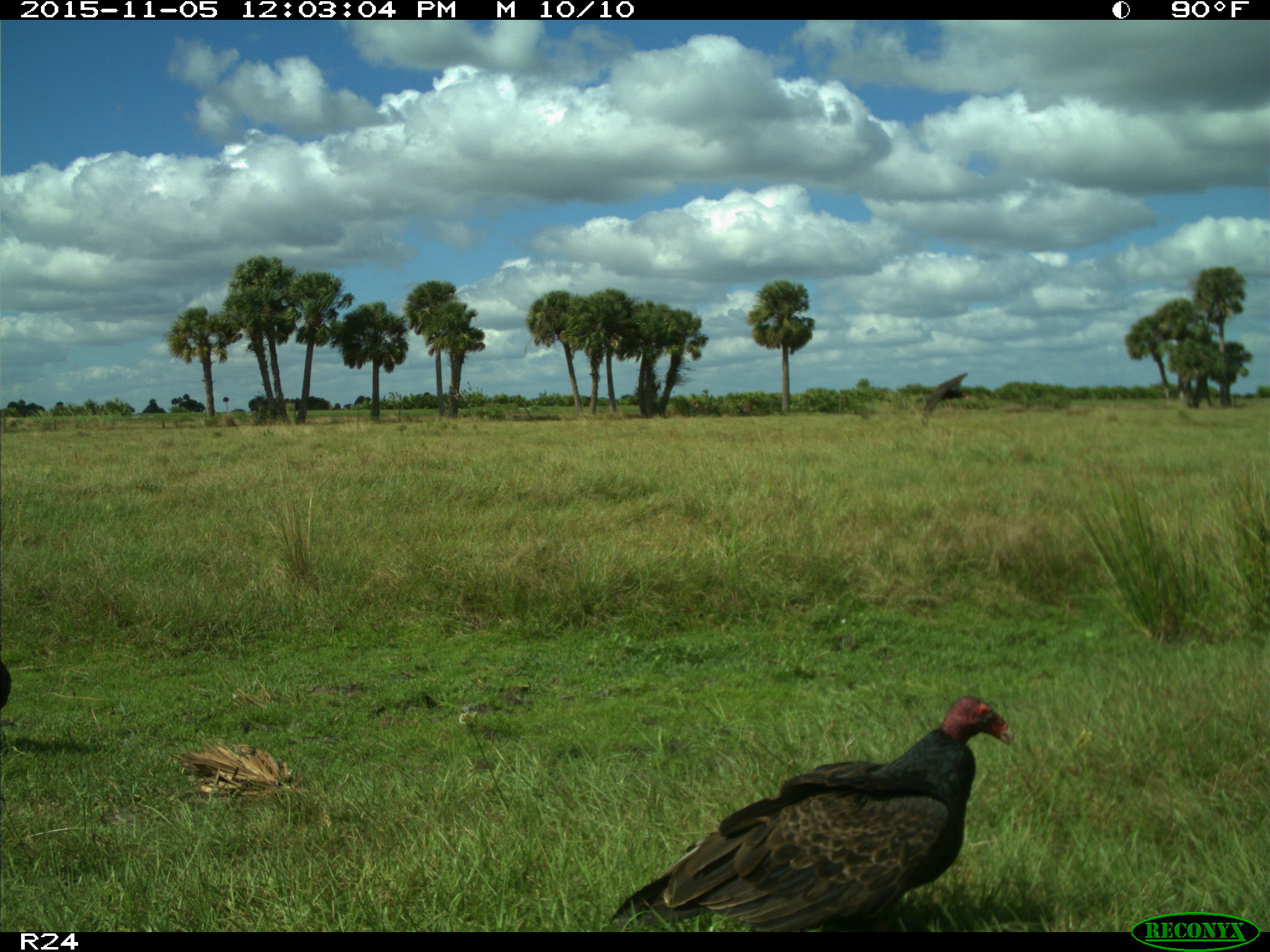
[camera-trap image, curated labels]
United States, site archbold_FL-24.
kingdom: Animalia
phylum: Chordata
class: Aves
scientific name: Aves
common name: birds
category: unidentified bird